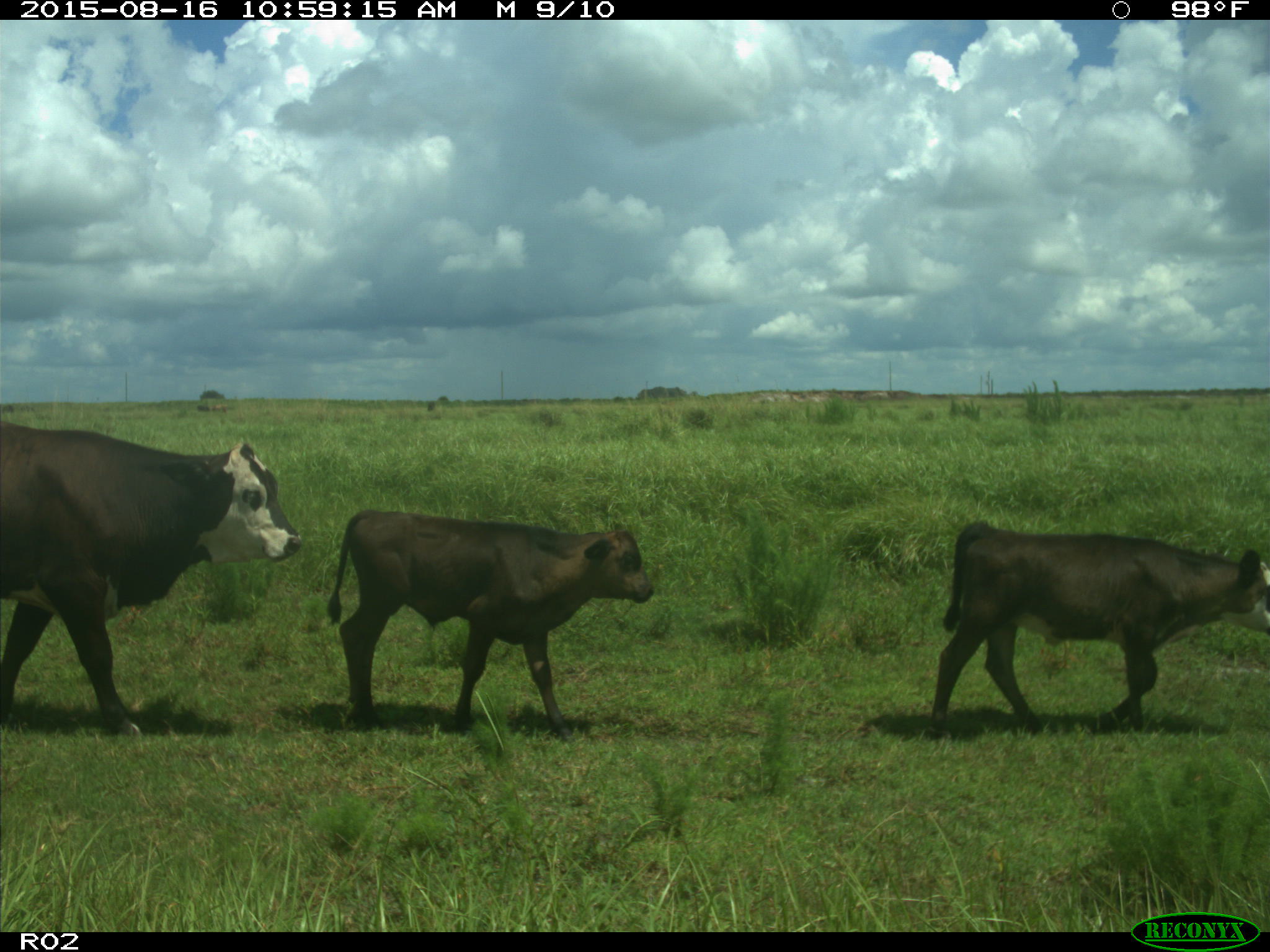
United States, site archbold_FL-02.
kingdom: Animalia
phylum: Chordata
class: Mammalia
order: Artiodactyla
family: Bovidae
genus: Bos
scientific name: Bos taurus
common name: domestic cow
Bos taurus (domestic cow).